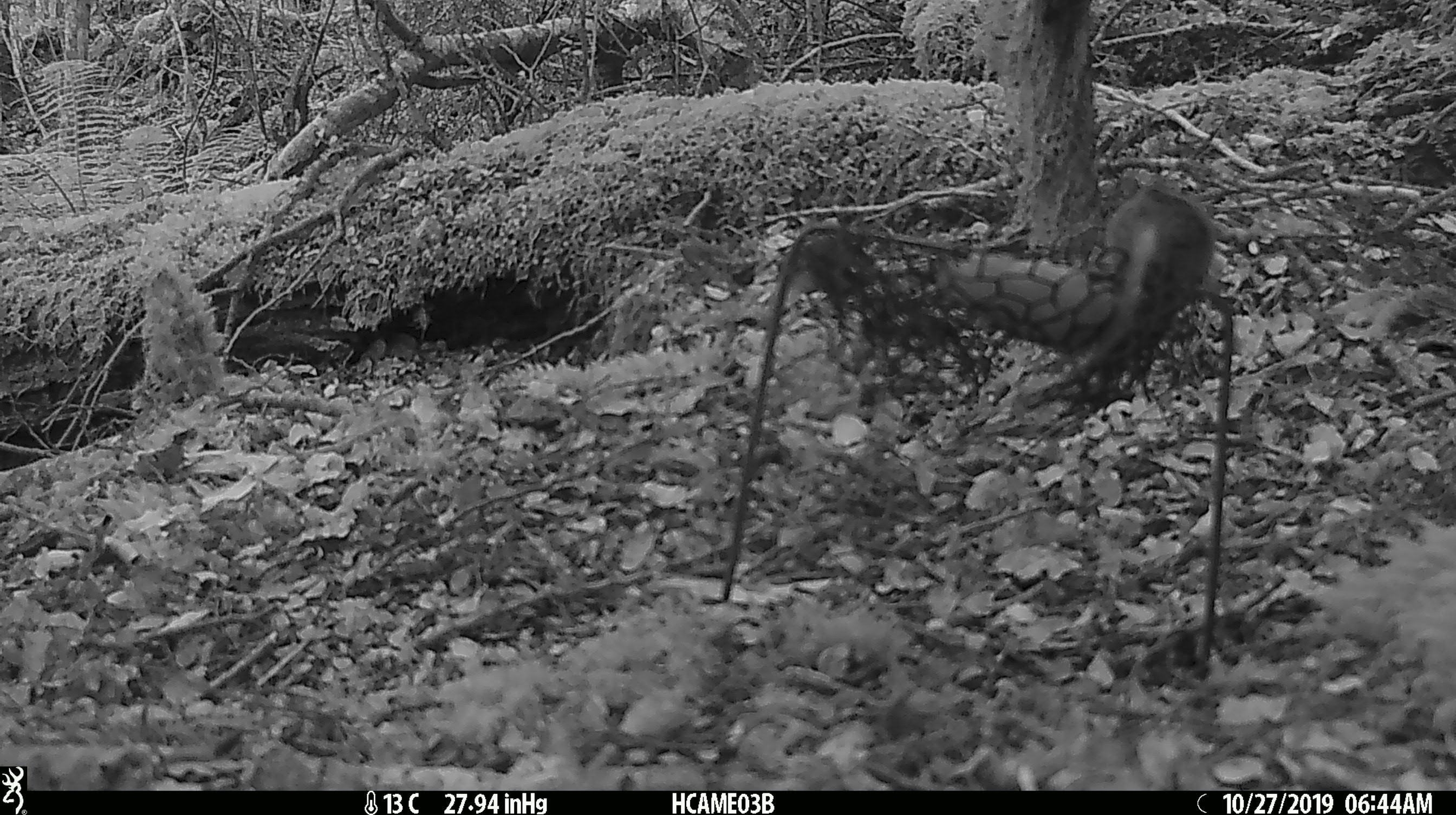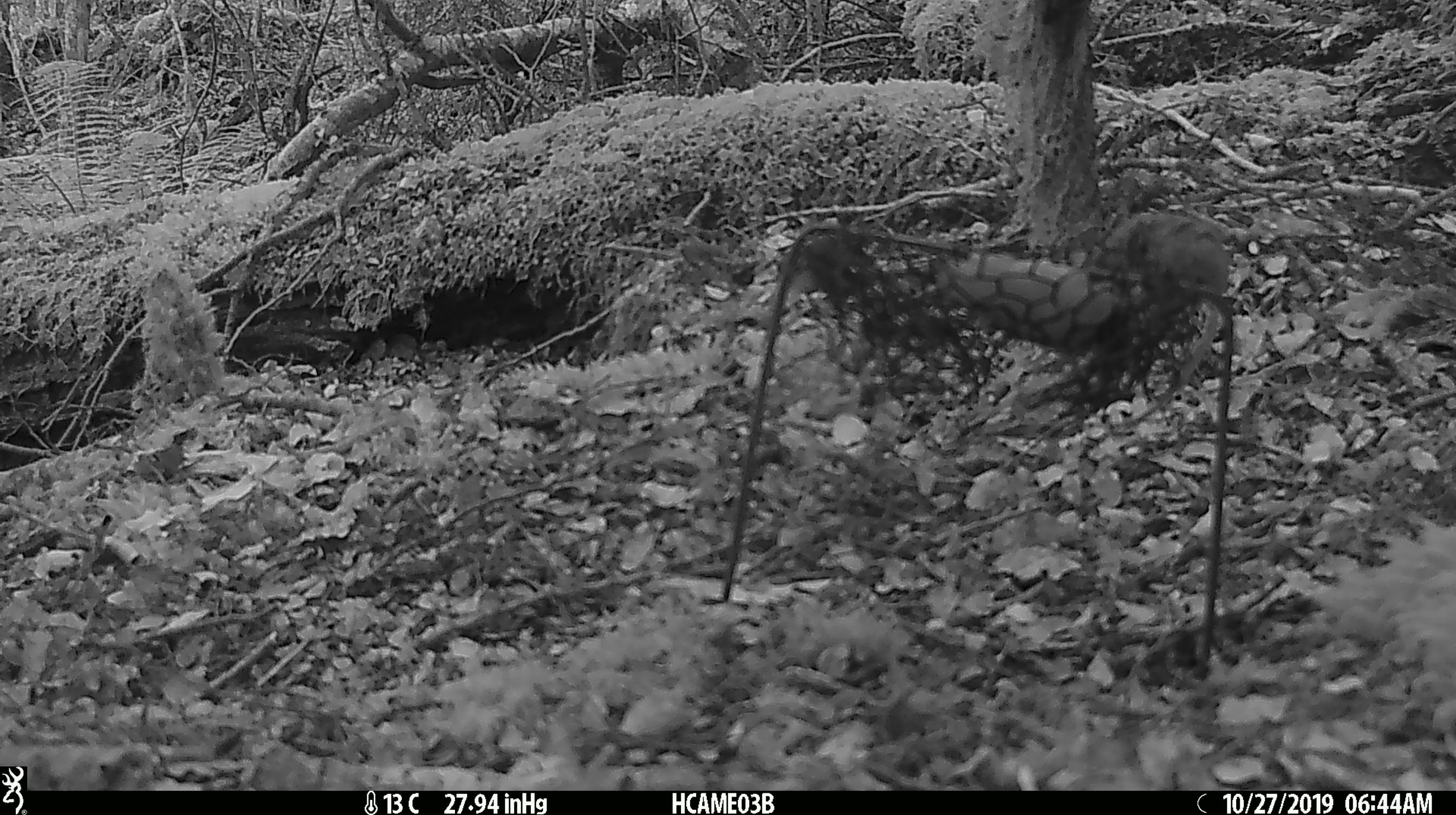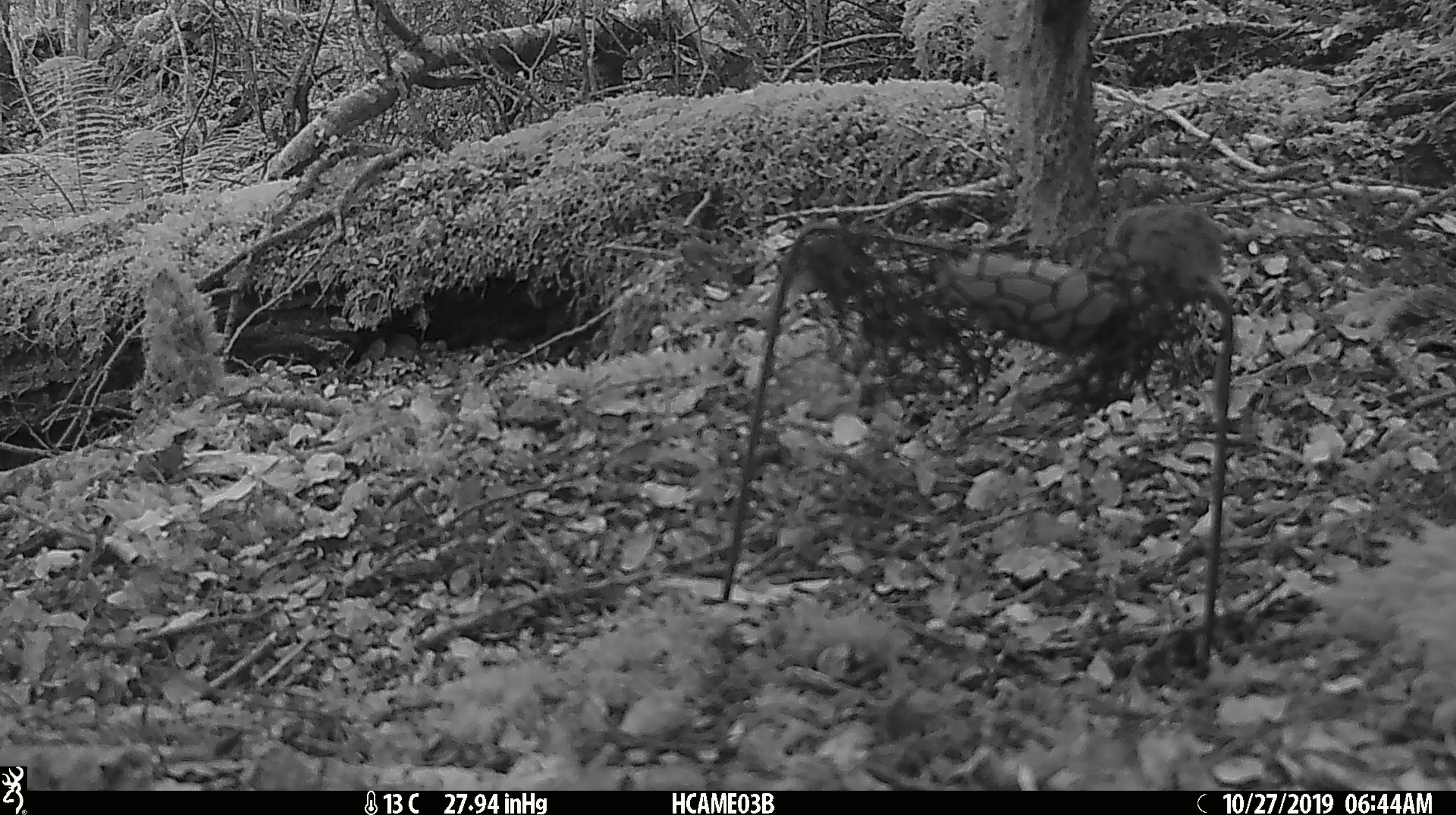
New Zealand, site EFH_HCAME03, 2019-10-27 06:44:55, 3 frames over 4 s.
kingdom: Animalia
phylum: Chordata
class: Mammalia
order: Rodentia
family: Muridae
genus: Mus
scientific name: Mus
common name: mouse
Mouse (Mus).